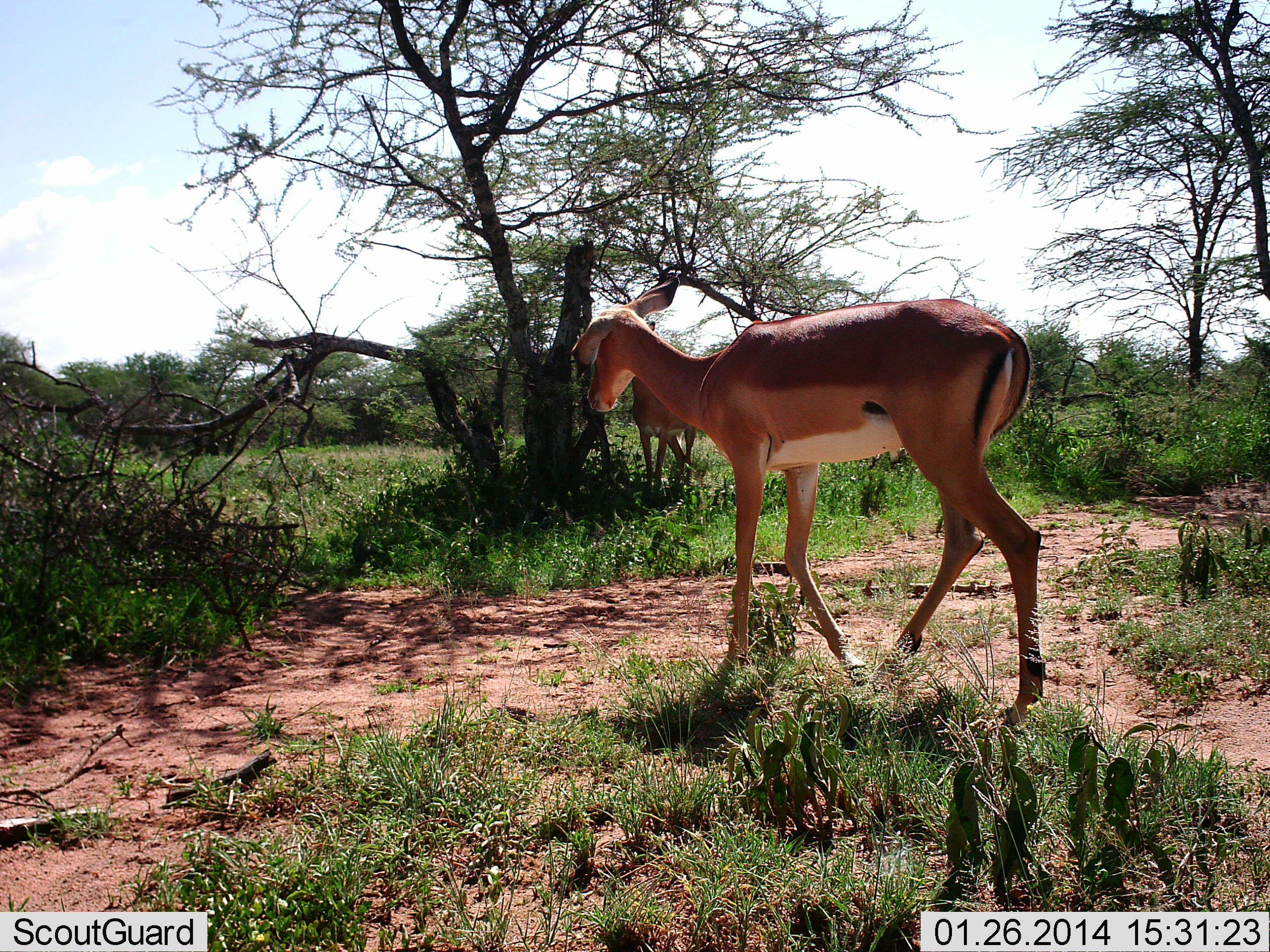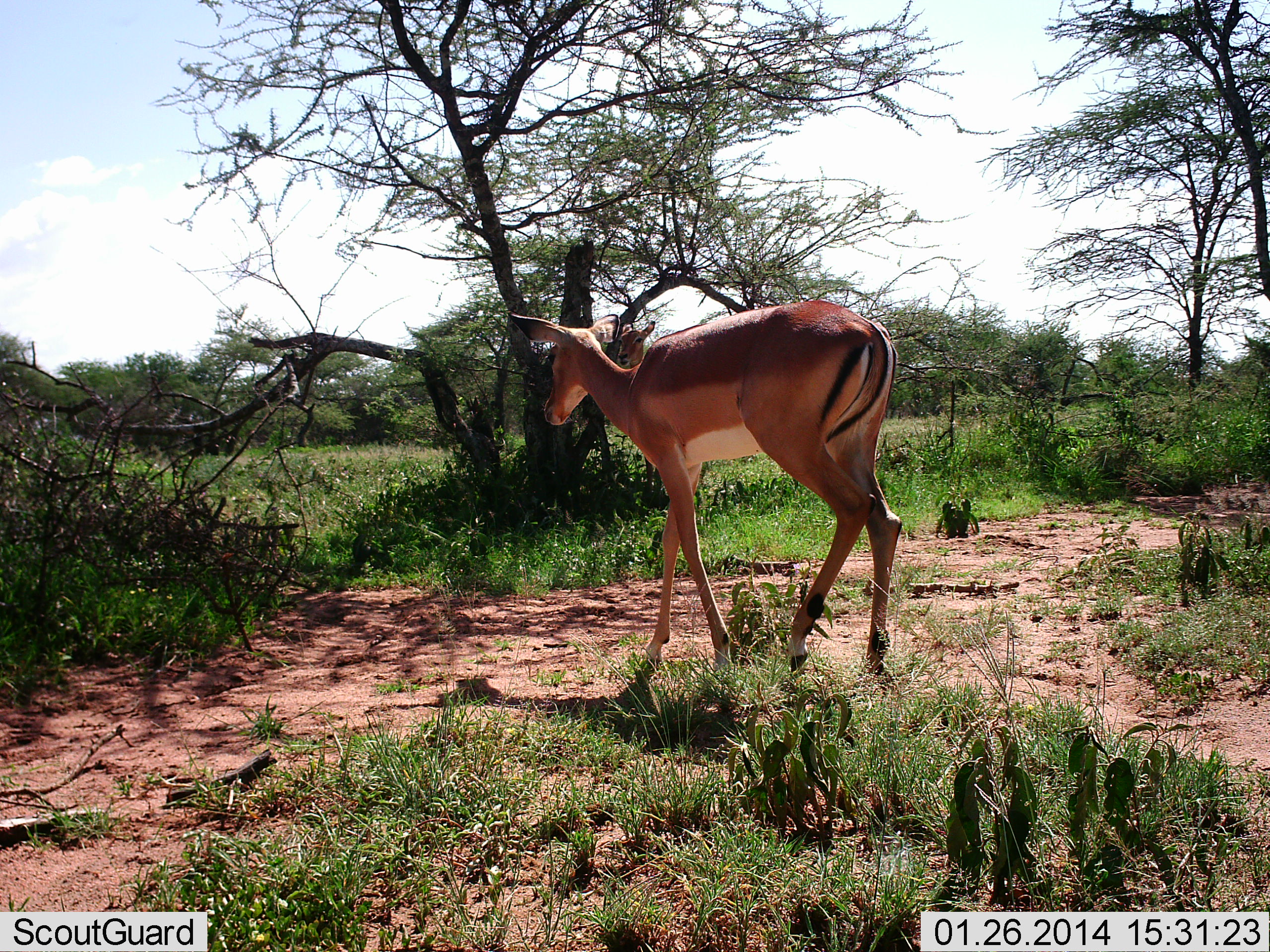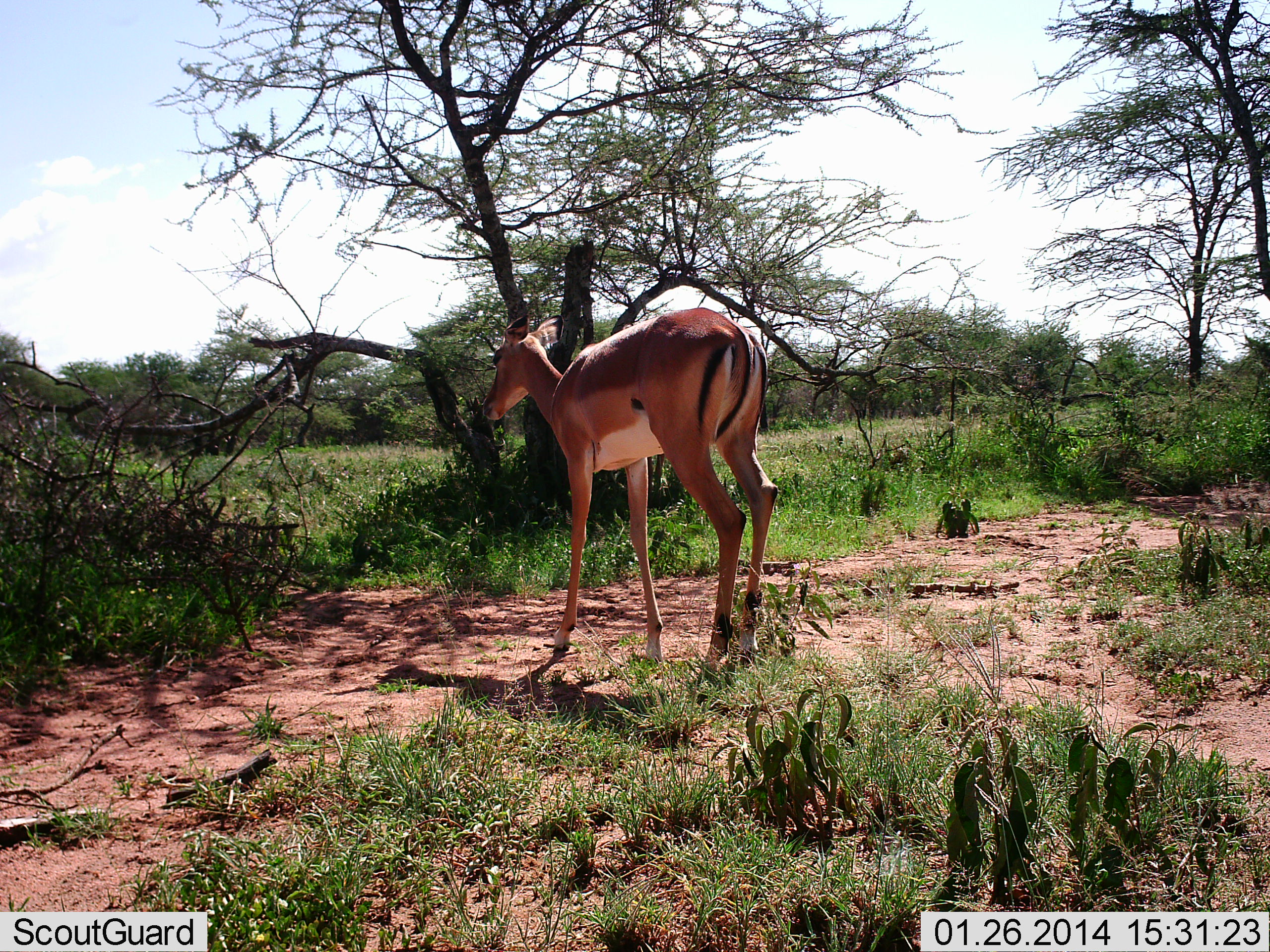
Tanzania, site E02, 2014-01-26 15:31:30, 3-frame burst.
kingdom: Animalia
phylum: Chordata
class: Mammalia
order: Artiodactyla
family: Bovidae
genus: Aepyceros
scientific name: Aepyceros melampus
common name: impala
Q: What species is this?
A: Impala (Aepyceros melampus).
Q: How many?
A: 1.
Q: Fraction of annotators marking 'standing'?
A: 0%.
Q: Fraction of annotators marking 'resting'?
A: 0%.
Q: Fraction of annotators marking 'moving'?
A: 100%.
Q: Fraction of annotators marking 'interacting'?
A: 0%.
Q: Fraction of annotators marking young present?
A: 0%.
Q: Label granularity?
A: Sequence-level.